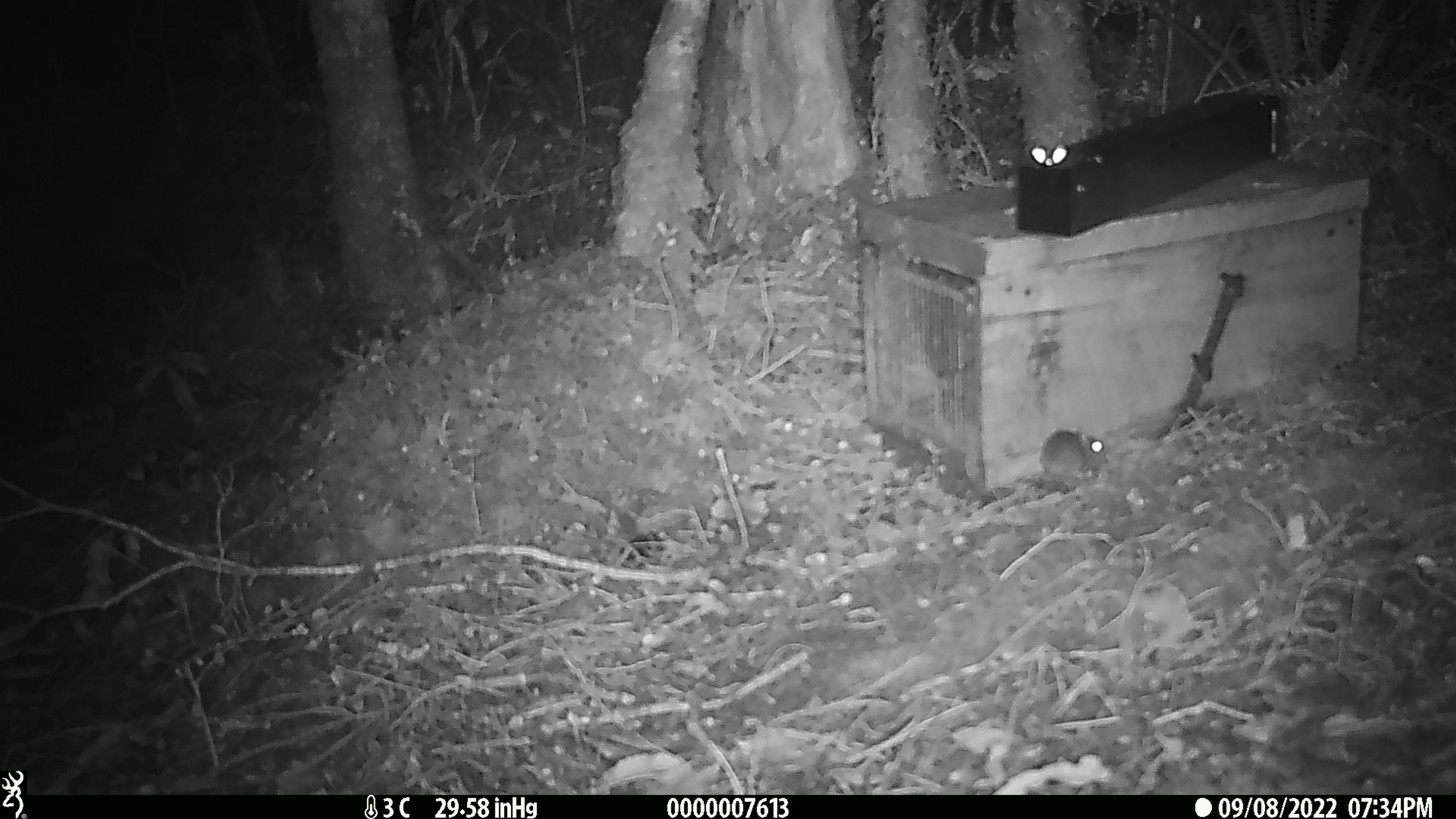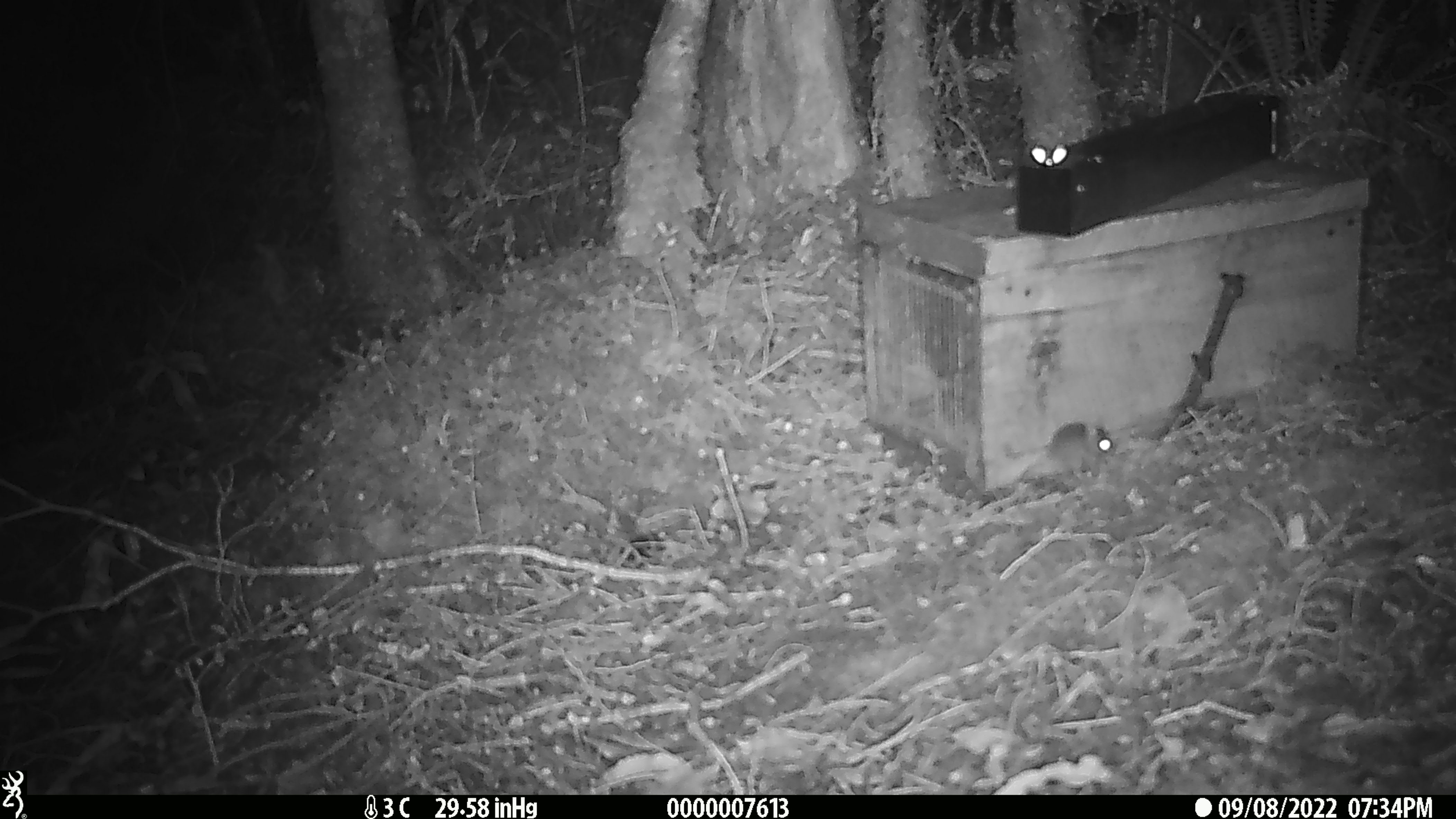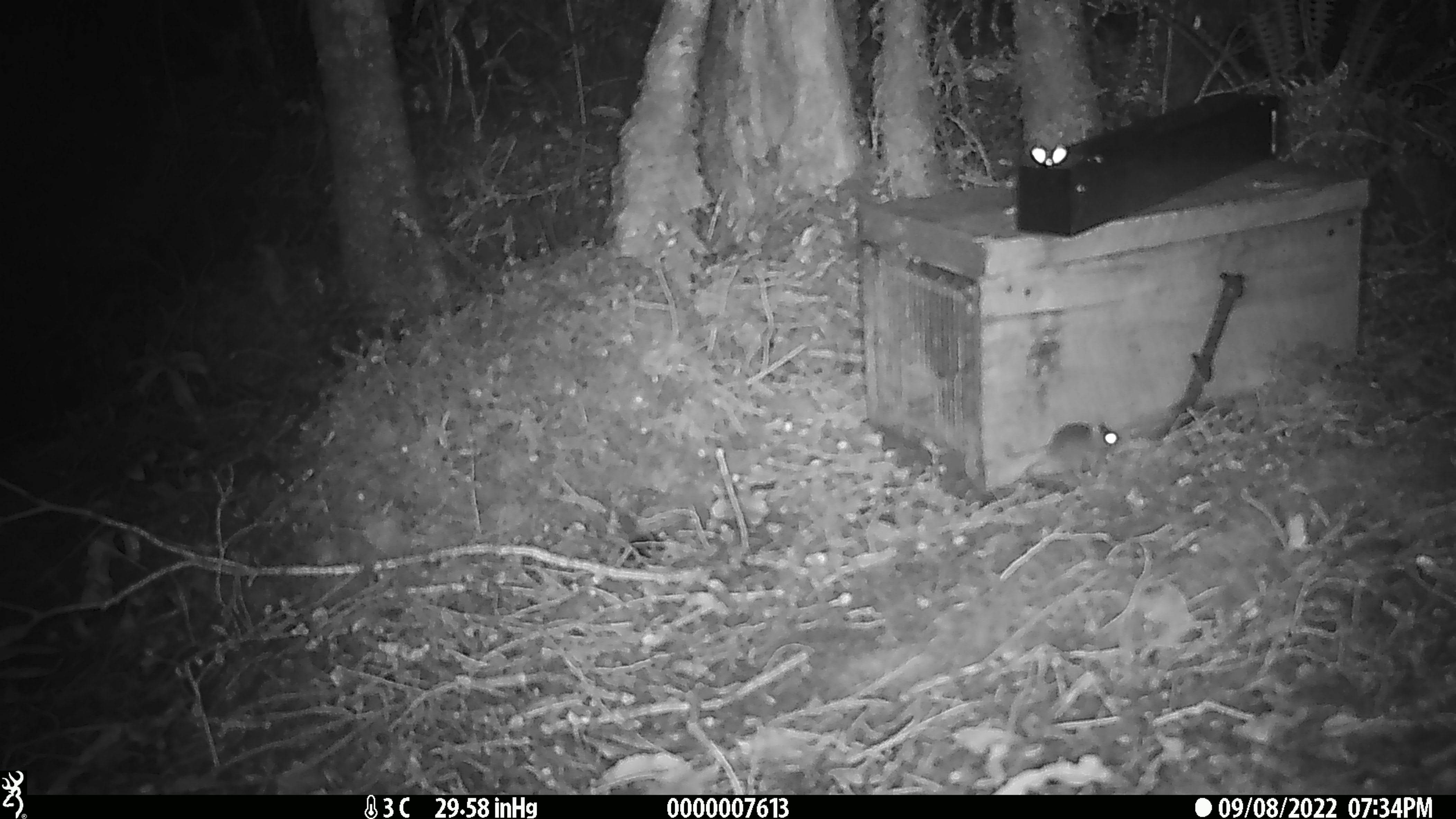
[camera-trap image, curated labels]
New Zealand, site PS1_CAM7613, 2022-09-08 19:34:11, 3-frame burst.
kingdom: Animalia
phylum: Chordata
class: Mammalia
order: Rodentia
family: Muridae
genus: Mus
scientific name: Mus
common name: mouse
Mouse (Mus).